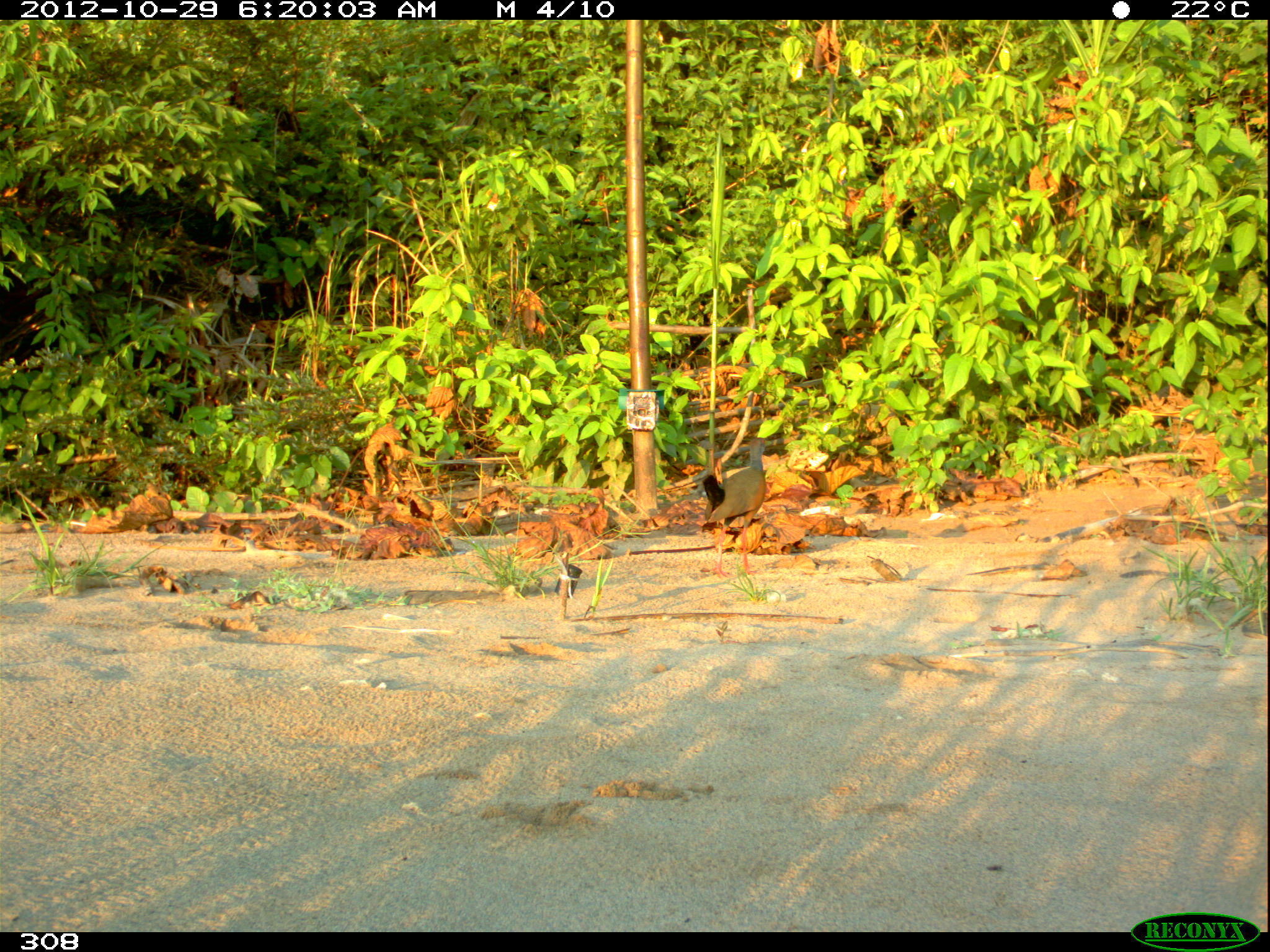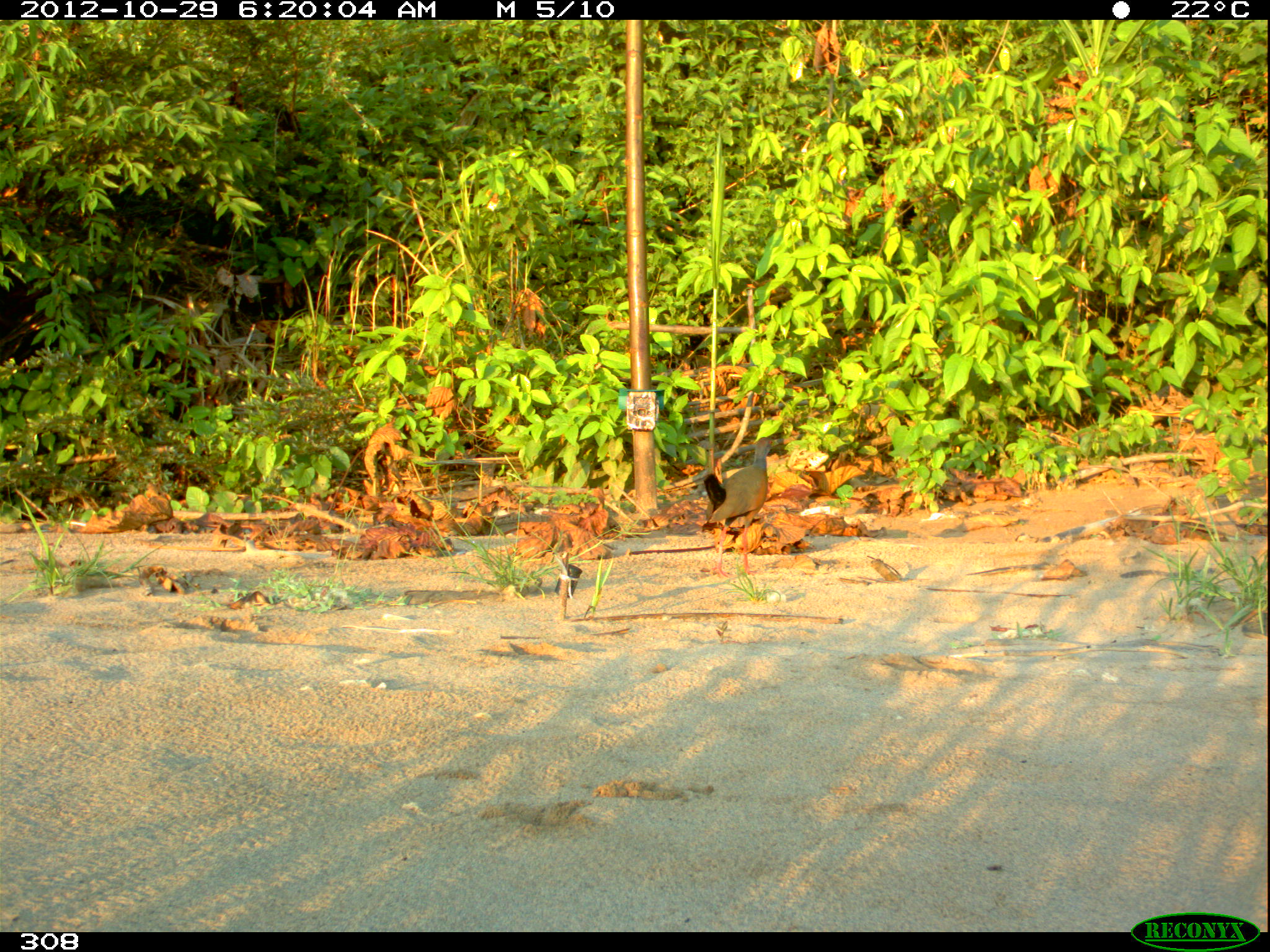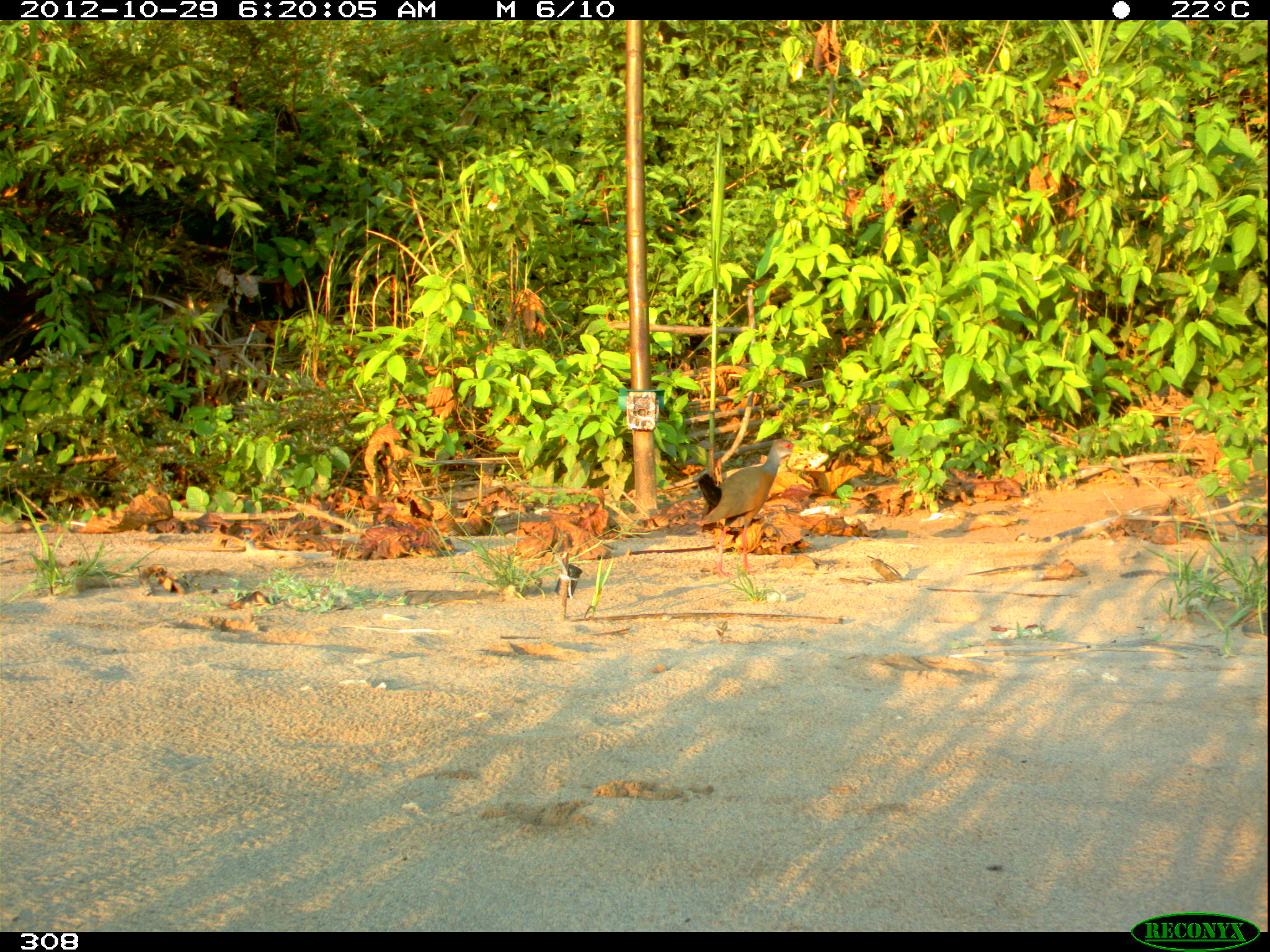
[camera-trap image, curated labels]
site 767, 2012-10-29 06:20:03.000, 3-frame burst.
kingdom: Animalia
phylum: Chordata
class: Aves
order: Gruiformes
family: Rallidae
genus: Aramides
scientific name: Aramides cajaneus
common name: gray-cowled wood-rail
Aramides cajaneus (gray-cowled wood-rail).